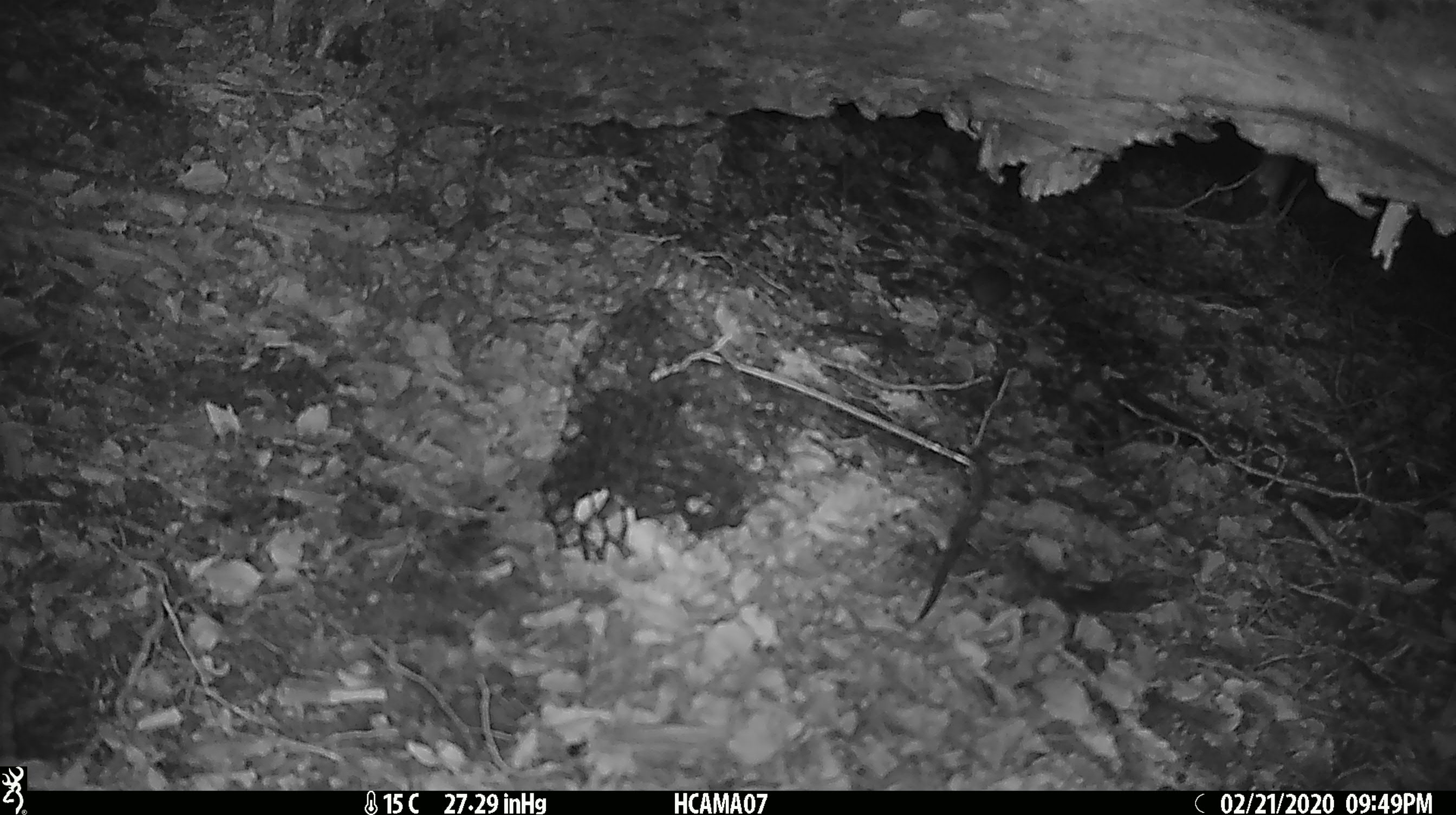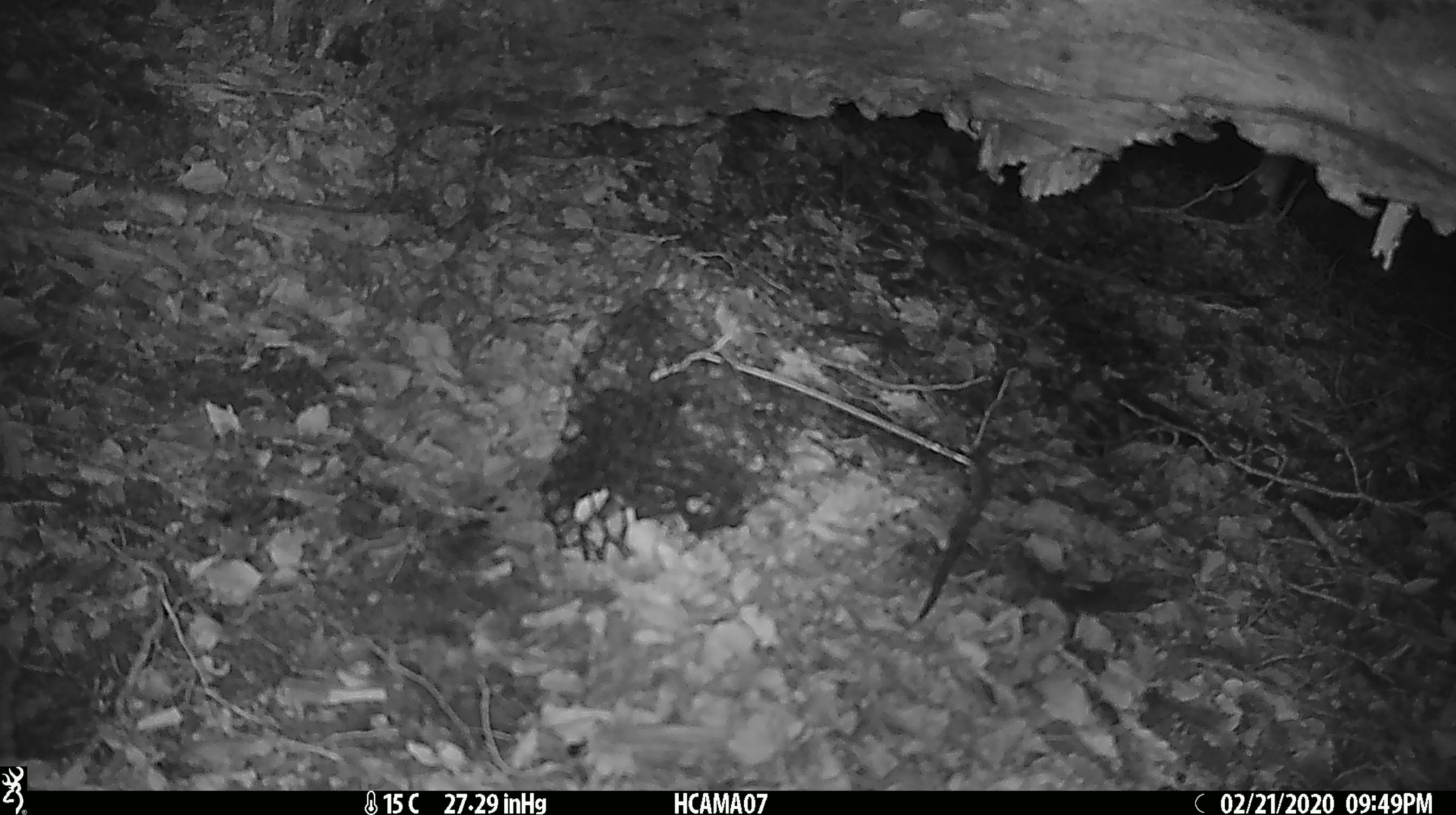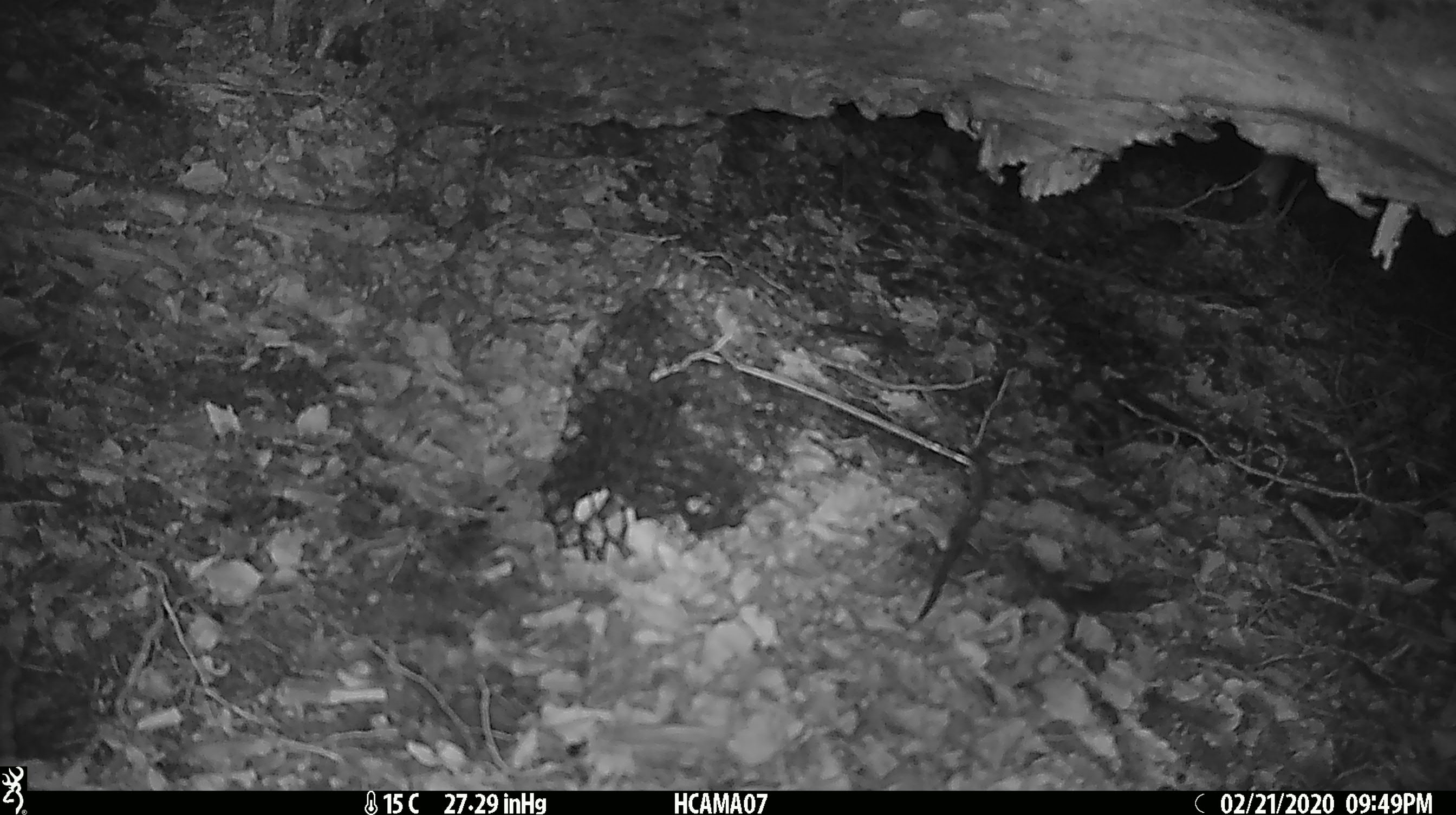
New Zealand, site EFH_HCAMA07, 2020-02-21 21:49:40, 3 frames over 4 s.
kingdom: Animalia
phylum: Chordata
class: Mammalia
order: Rodentia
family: Muridae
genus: Mus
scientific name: Mus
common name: mouse